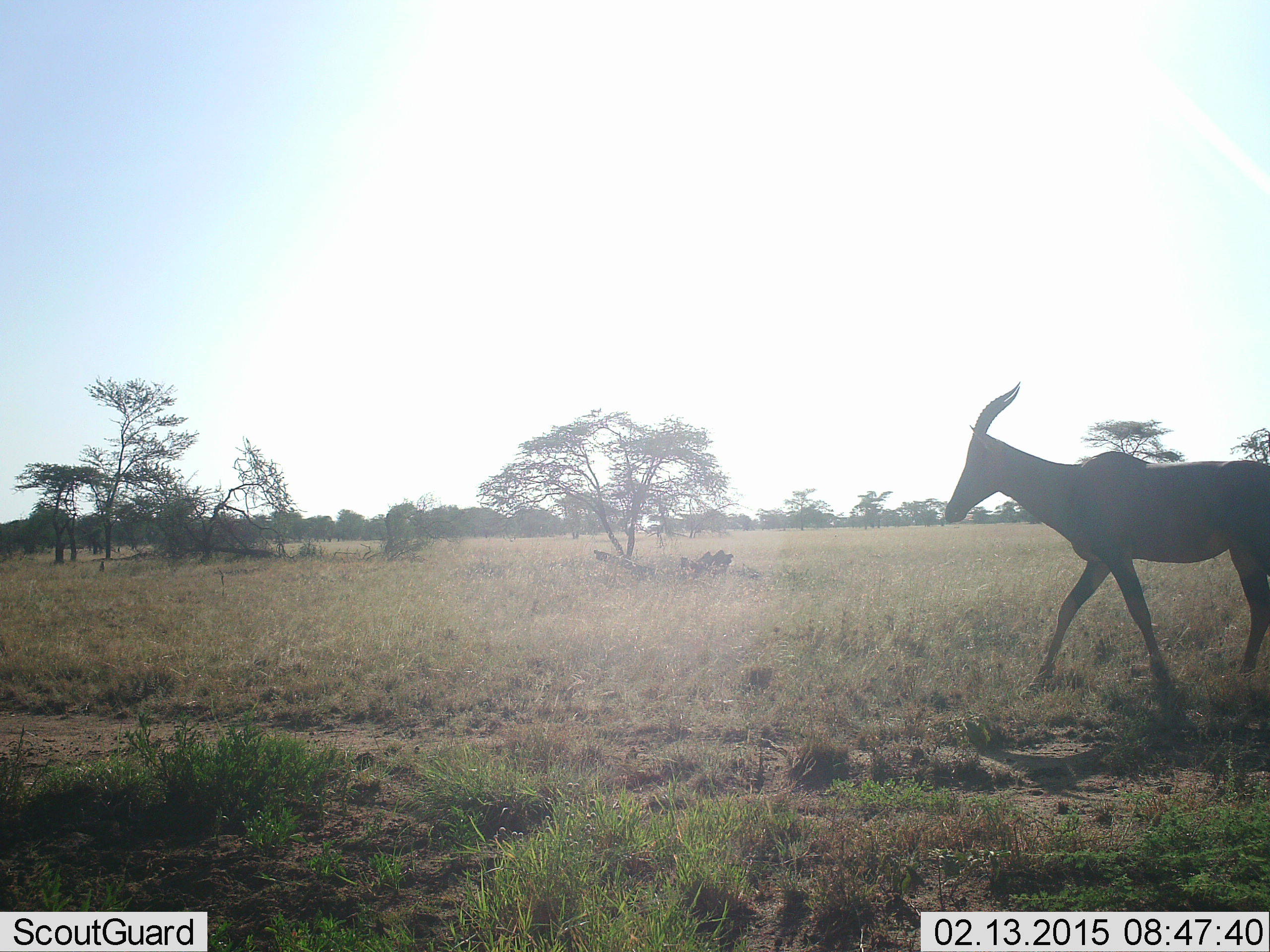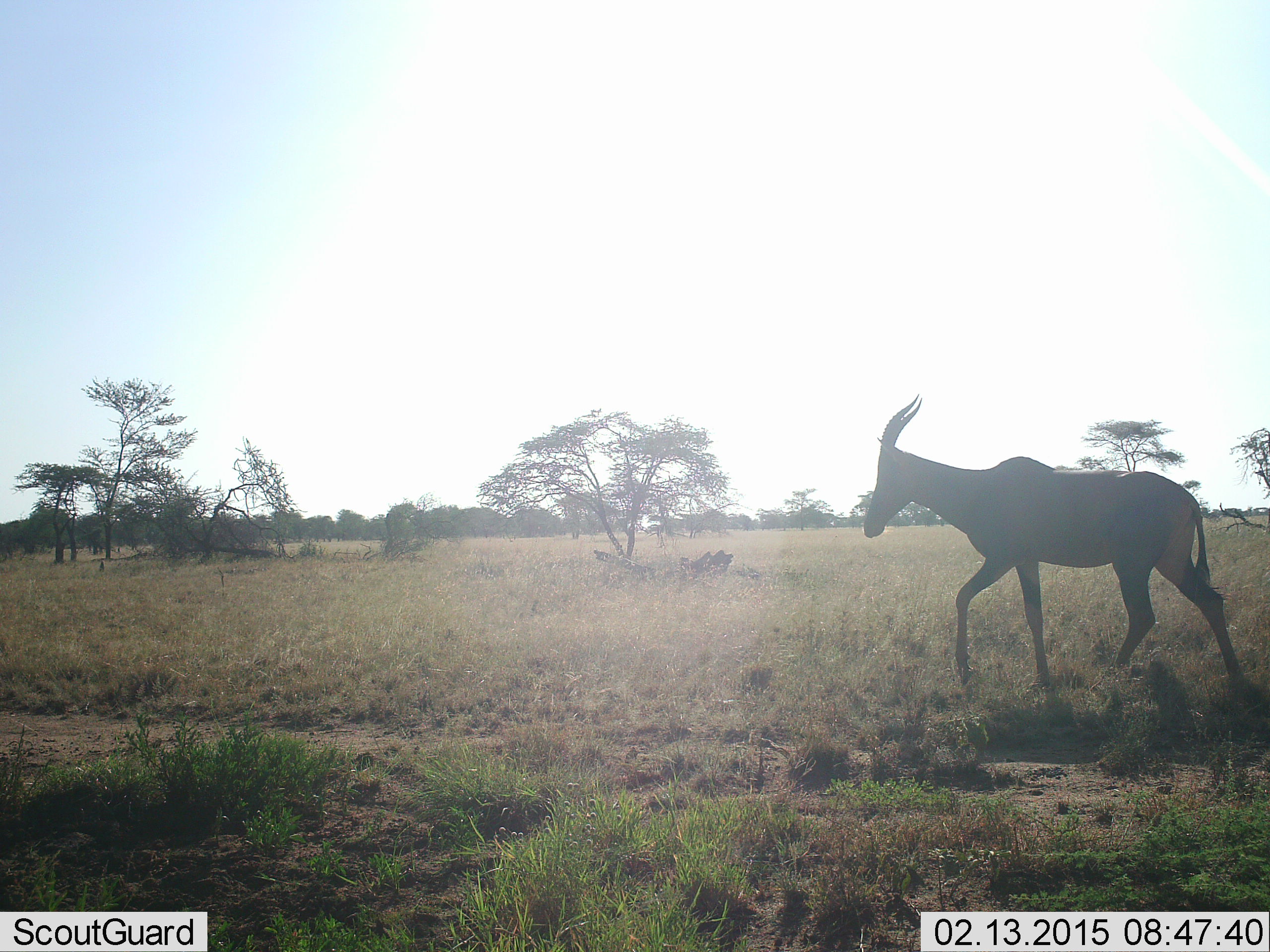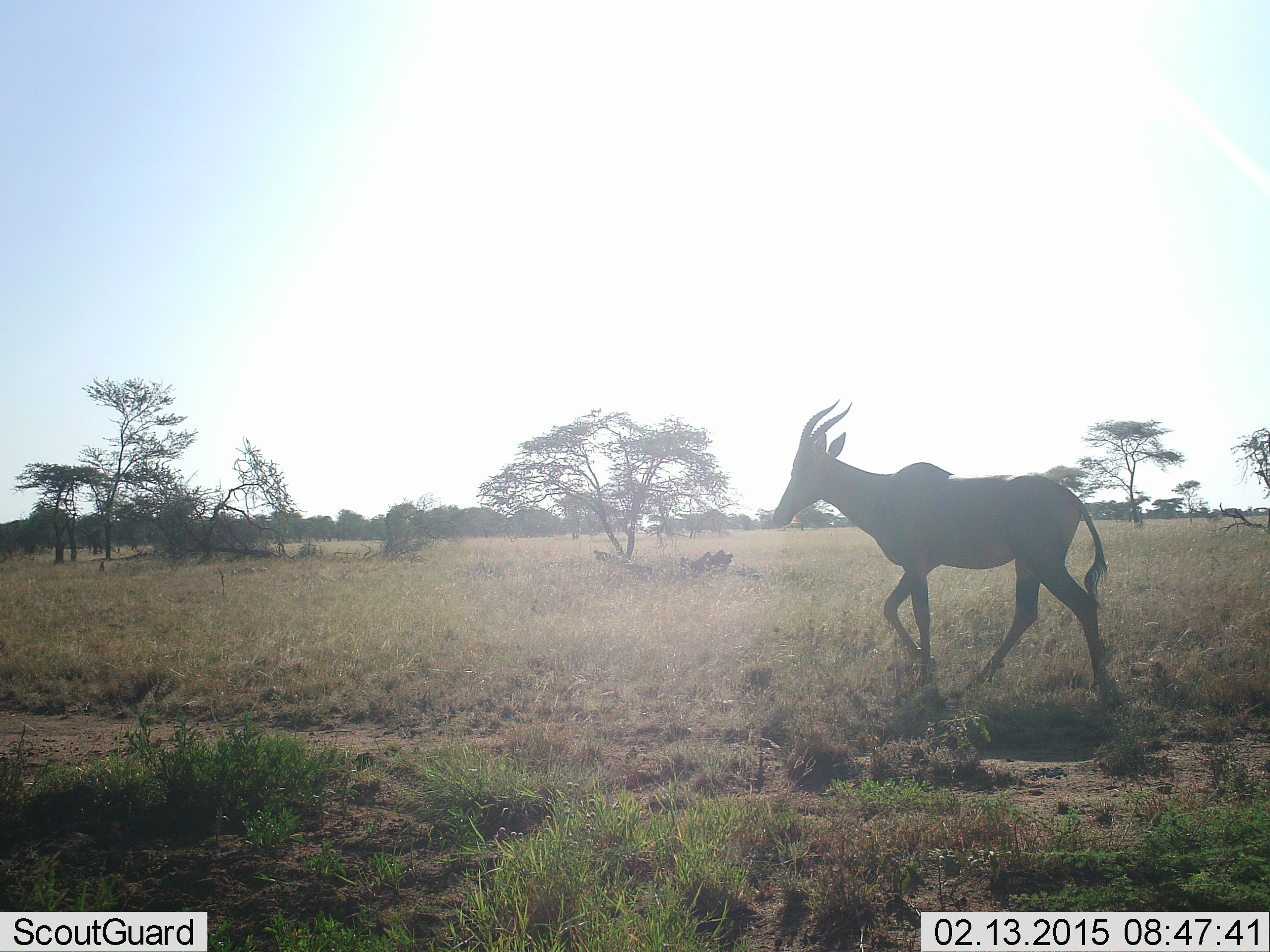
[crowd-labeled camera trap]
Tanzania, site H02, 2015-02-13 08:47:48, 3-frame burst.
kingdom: Animalia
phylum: Chordata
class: Mammalia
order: Artiodactyla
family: Bovidae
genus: Damaliscus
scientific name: Damaliscus lunatus jimela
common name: topi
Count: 1.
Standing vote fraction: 10%.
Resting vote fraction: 0%.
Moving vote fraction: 100%.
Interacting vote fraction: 0%.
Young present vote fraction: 0%.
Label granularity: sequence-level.